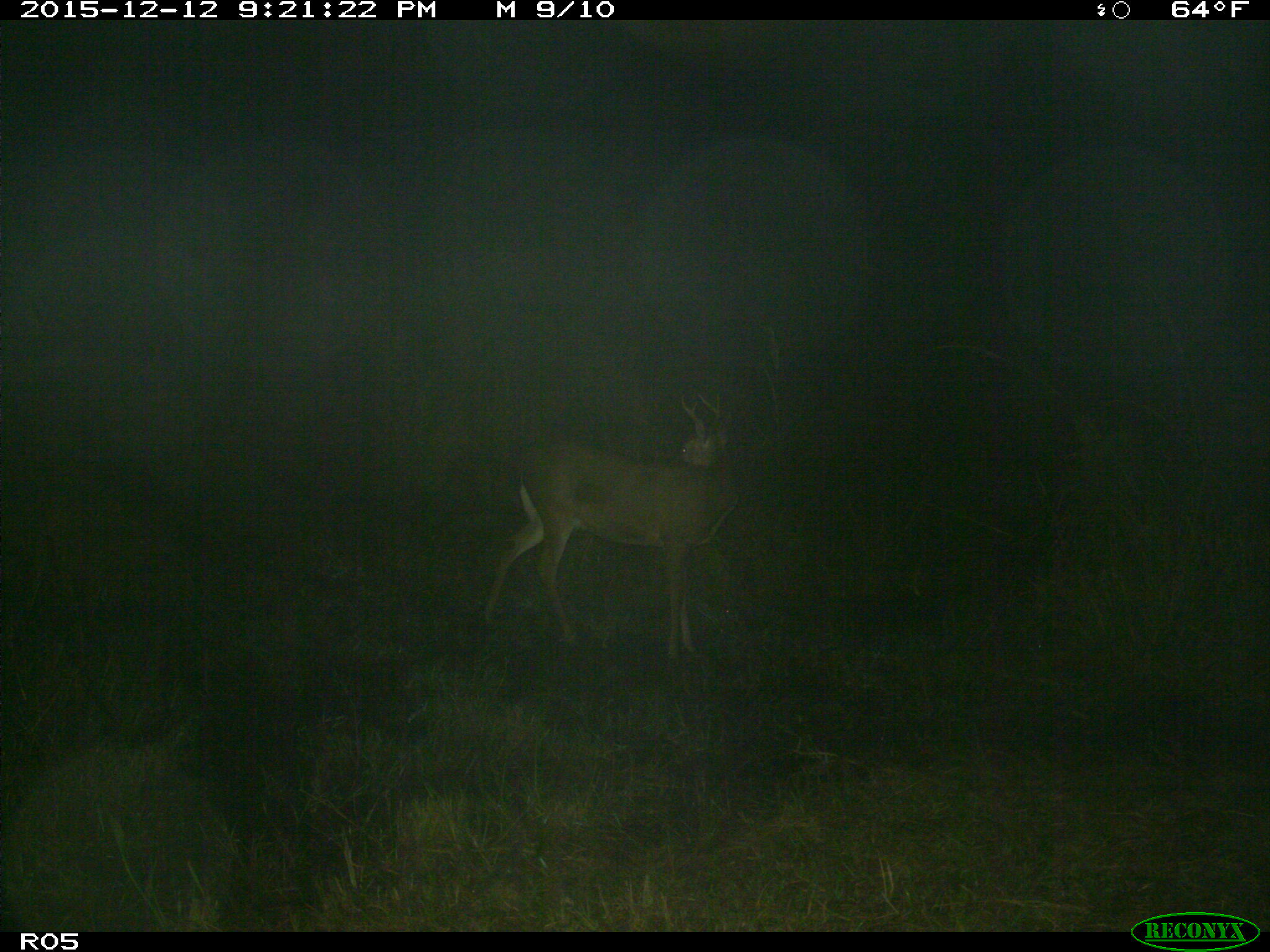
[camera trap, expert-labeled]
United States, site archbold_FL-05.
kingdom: Animalia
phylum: Chordata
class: Mammalia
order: Artiodactyla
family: Cervidae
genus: Odocoileus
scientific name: Odocoileus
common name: deer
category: unidentified deer